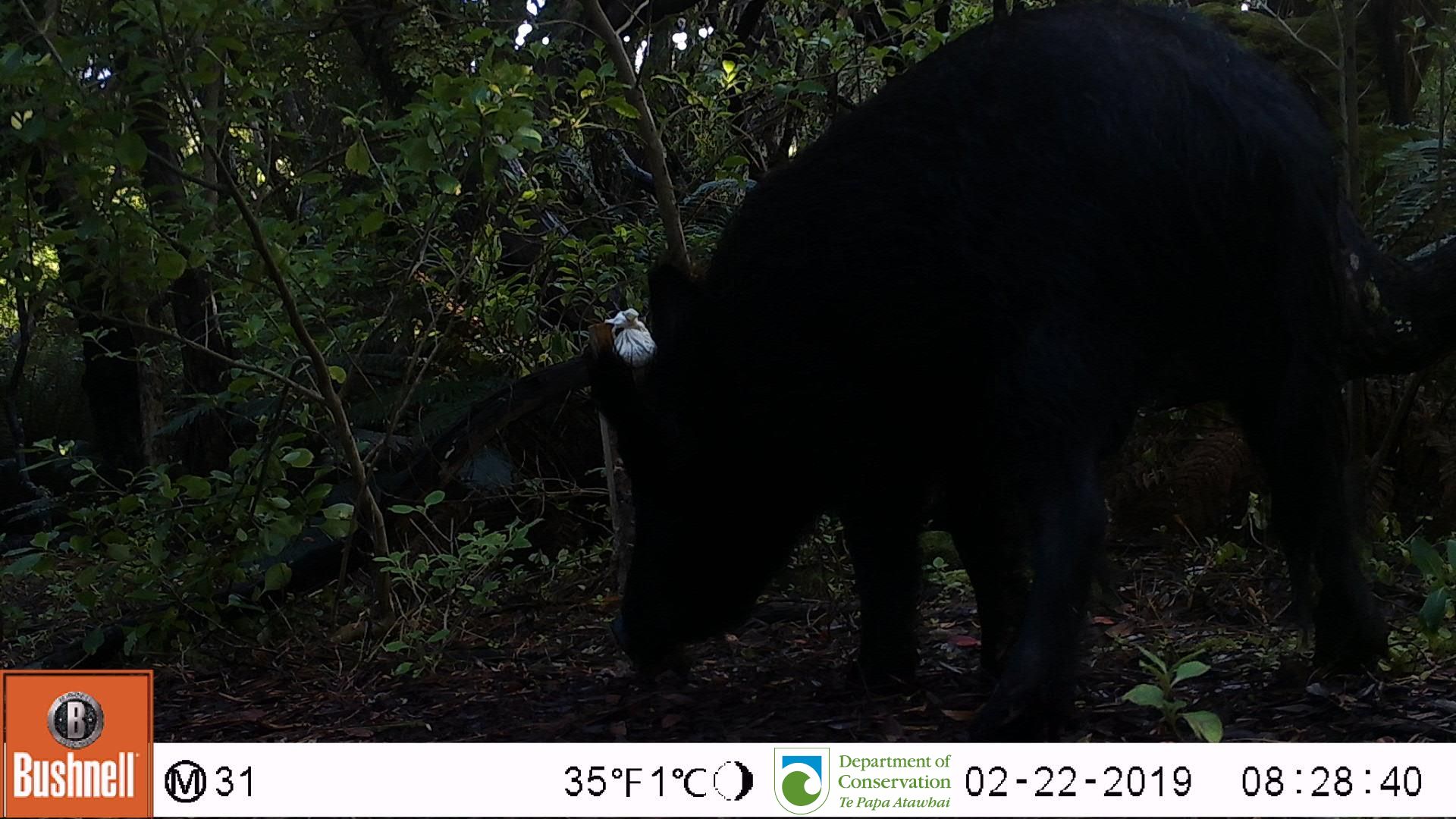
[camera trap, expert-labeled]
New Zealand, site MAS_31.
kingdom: Animalia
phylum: Chordata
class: Mammalia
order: Artiodactyla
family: Suidae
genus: Sus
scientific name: Sus scrofa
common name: pig